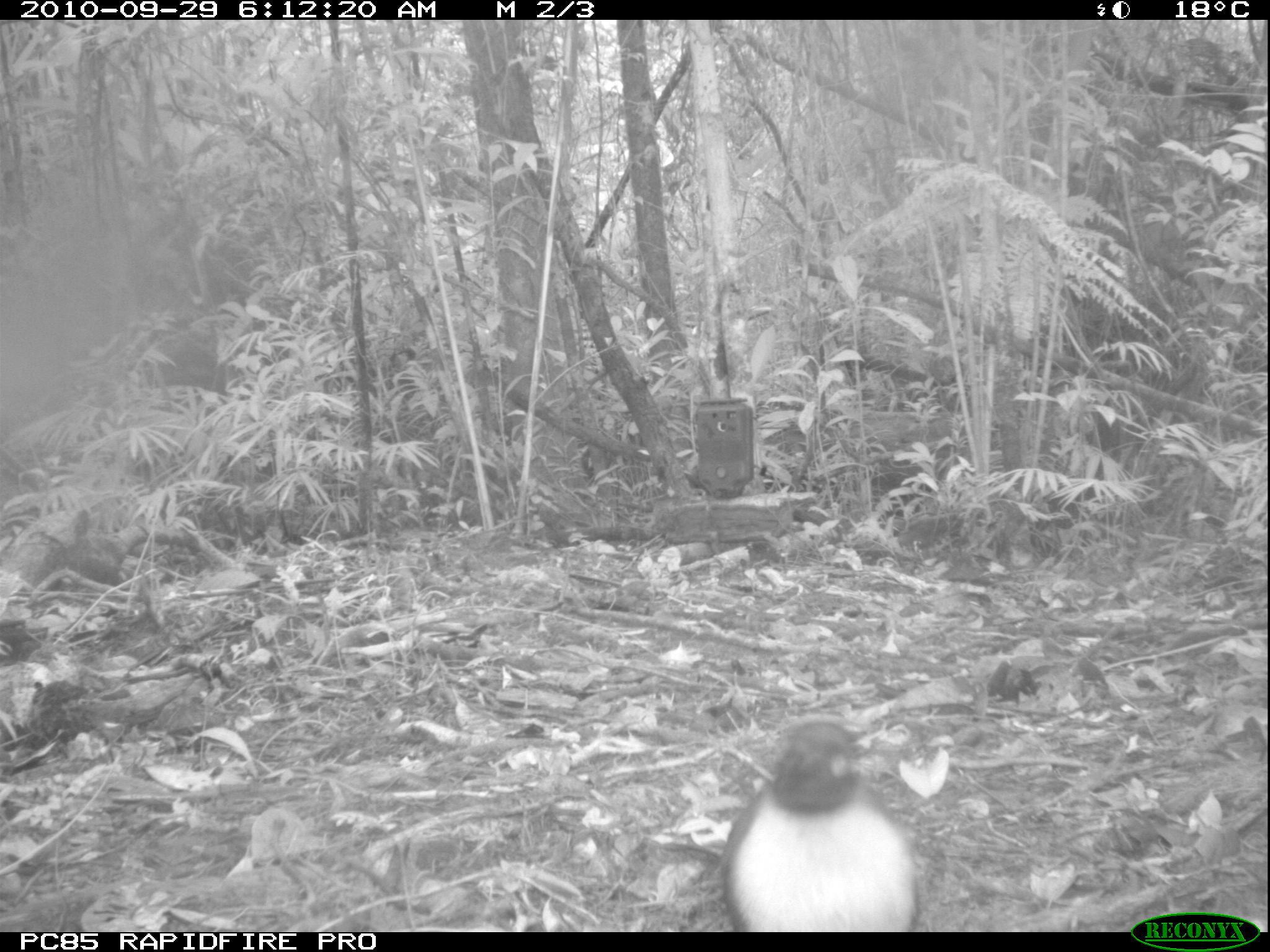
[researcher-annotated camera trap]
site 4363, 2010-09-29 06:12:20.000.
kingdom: Animalia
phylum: Chordata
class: Aves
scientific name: Aves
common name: bird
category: unknown bird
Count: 1.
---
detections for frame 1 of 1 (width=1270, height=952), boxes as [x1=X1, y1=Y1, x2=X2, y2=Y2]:
unknown bird: [x1=715, y1=715, x2=923, y2=931]